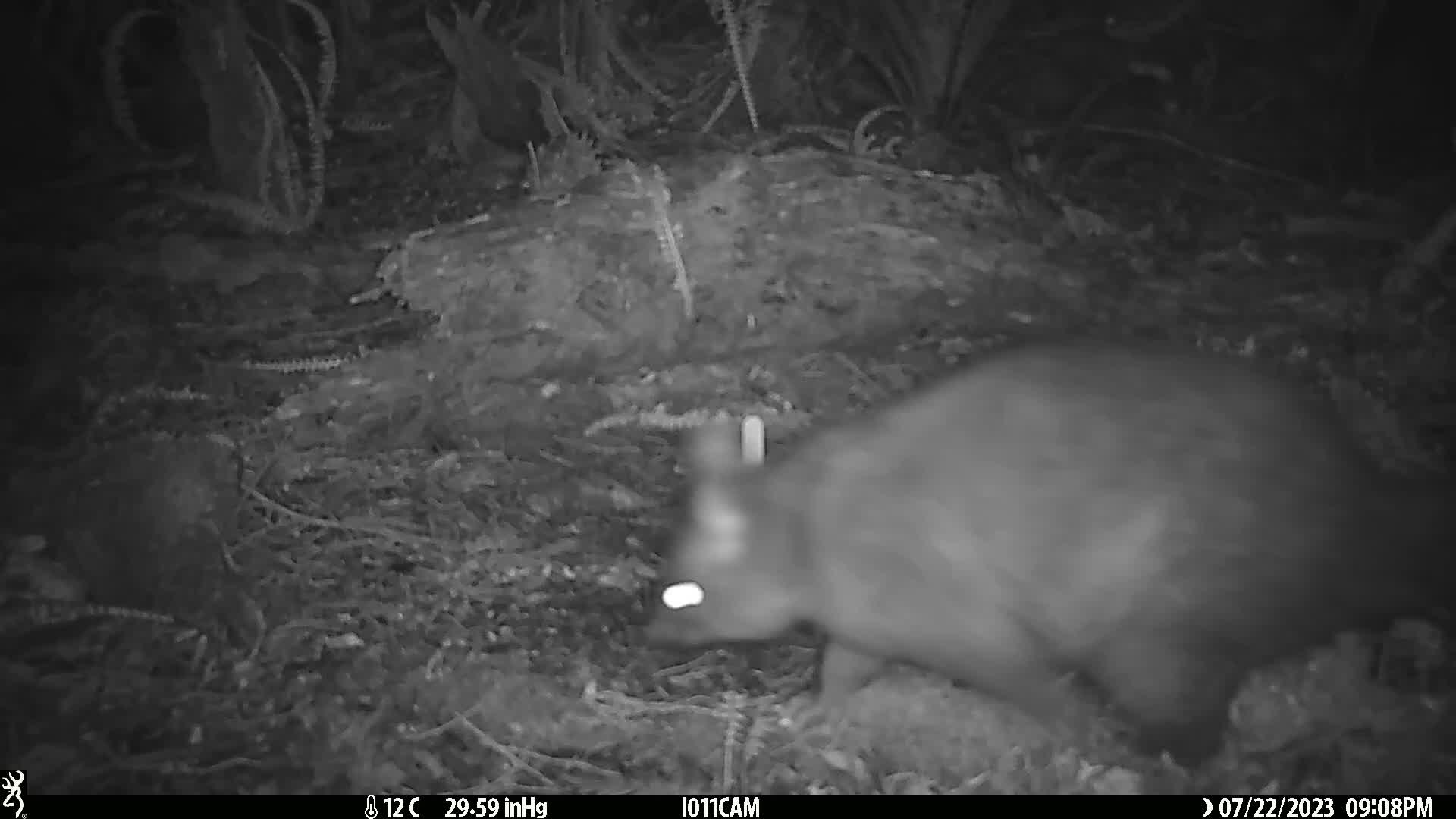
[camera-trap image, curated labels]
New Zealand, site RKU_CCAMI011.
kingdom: Animalia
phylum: Chordata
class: Mammalia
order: Diprotodontia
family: Phalangeridae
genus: Trichosurus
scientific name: Trichosurus vulpecula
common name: common brushtail possum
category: possum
Possum (common brushtail possum) (Trichosurus vulpecula).